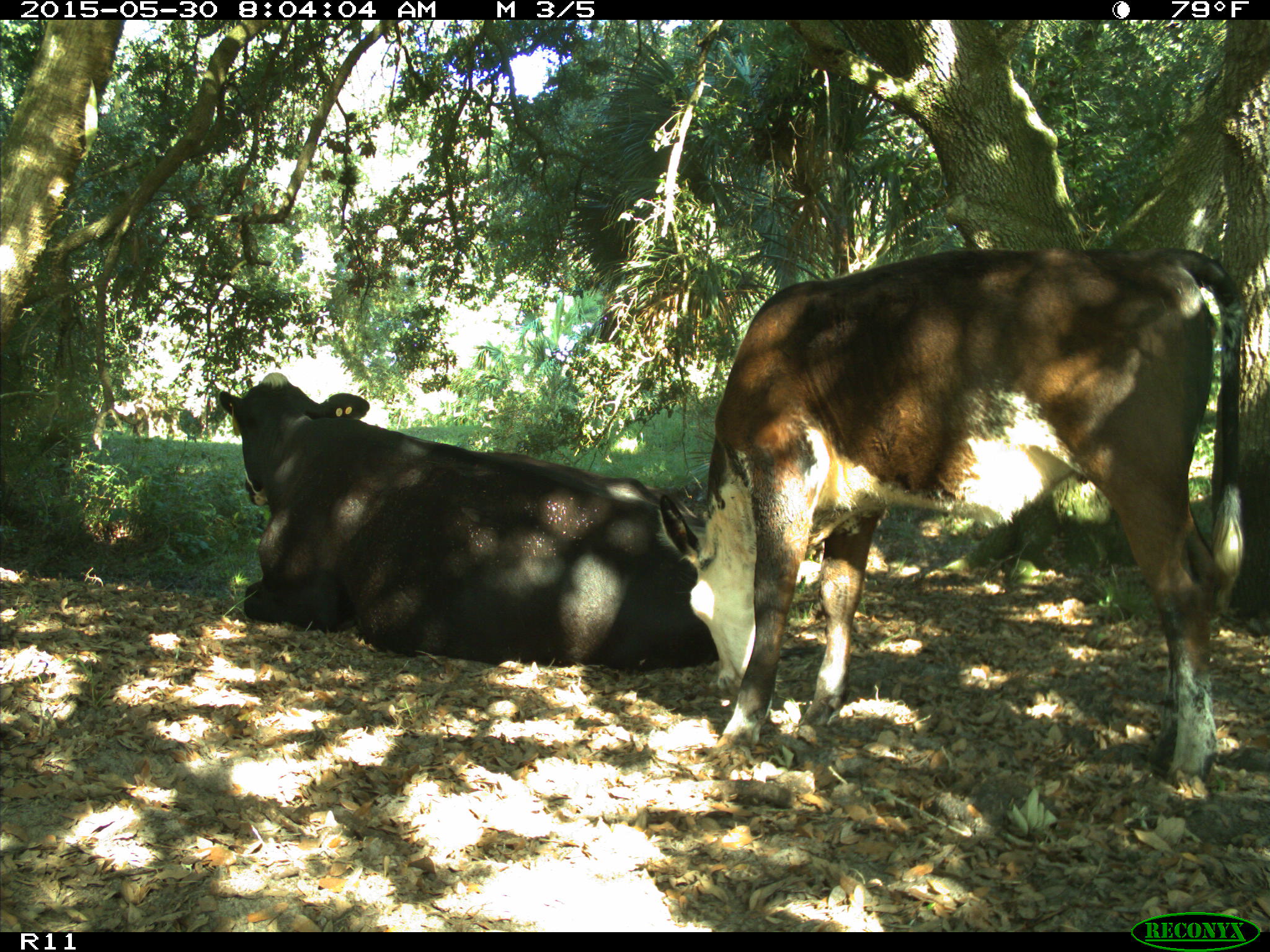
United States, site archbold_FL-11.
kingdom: Animalia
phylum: Chordata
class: Mammalia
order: Artiodactyla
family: Bovidae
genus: Bos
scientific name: Bos taurus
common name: domestic cow